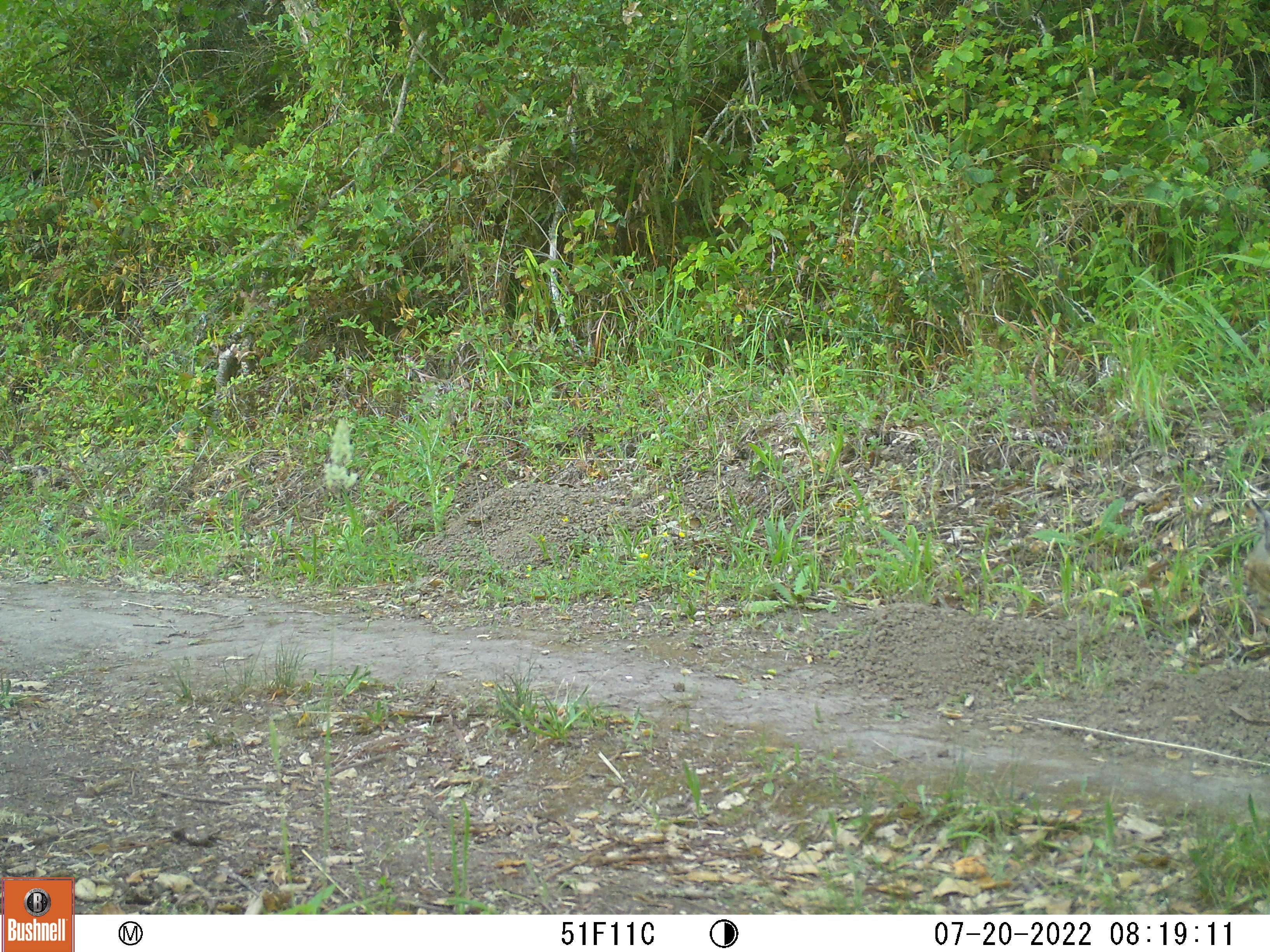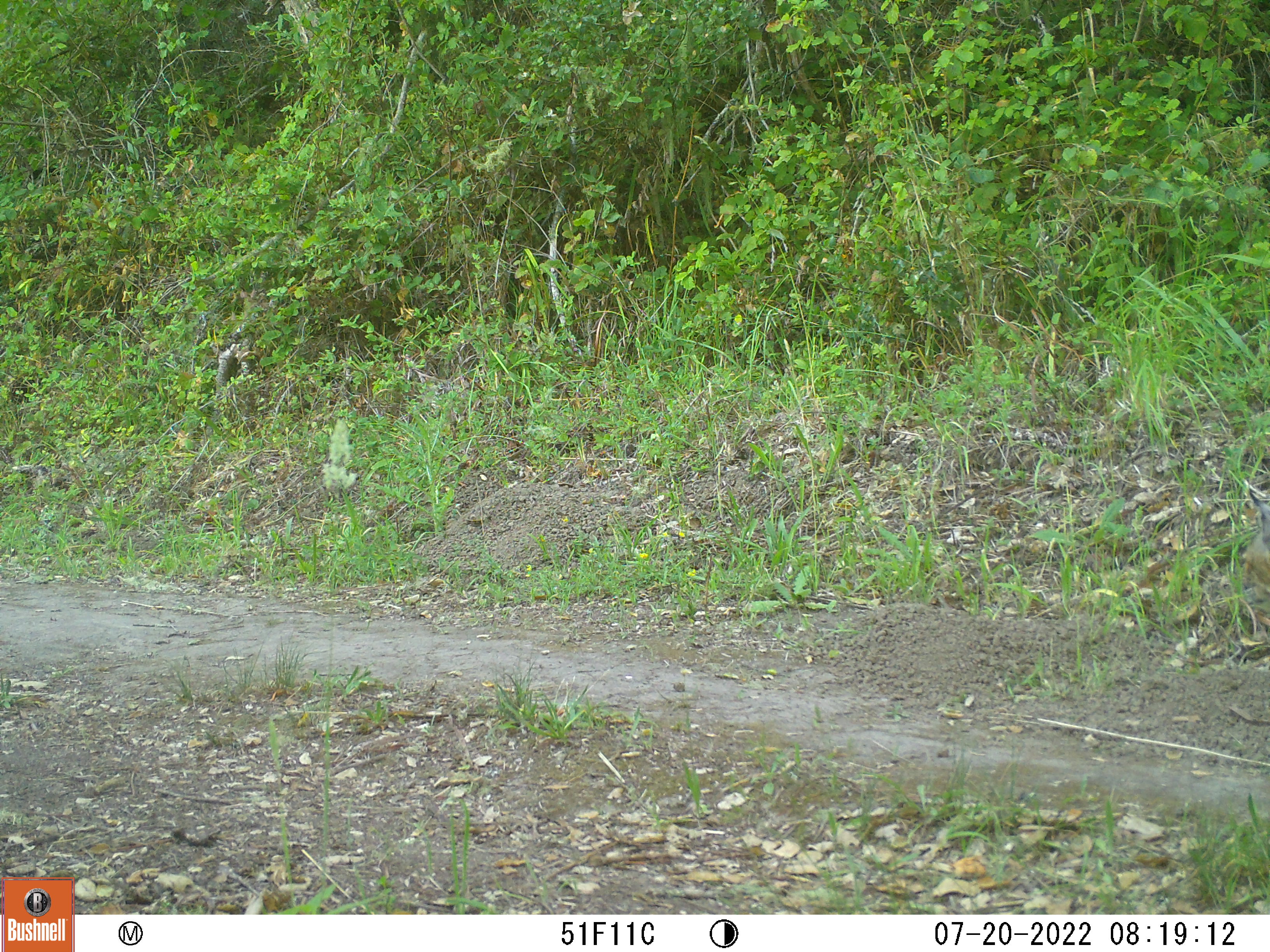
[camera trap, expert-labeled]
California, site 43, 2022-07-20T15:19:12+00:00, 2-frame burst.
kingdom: Animalia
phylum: Chordata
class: Mammalia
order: Carnivora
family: Felidae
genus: Lynx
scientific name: Lynx rufus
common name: bobcat